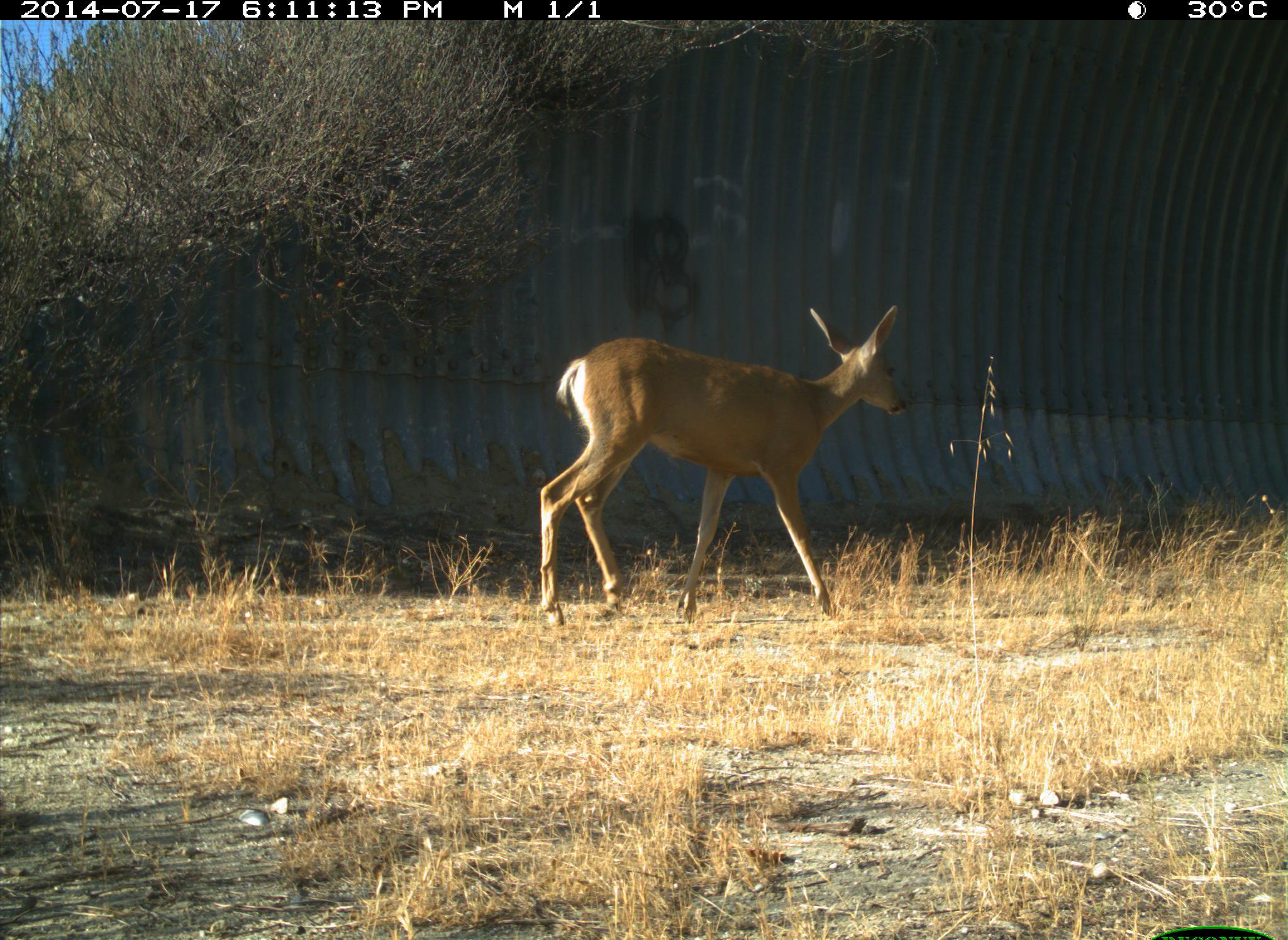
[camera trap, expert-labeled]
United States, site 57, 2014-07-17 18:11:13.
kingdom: Animalia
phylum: Chordata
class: Mammalia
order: Artiodactyla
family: Cervidae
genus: Odocoileus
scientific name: Odocoileus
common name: deer